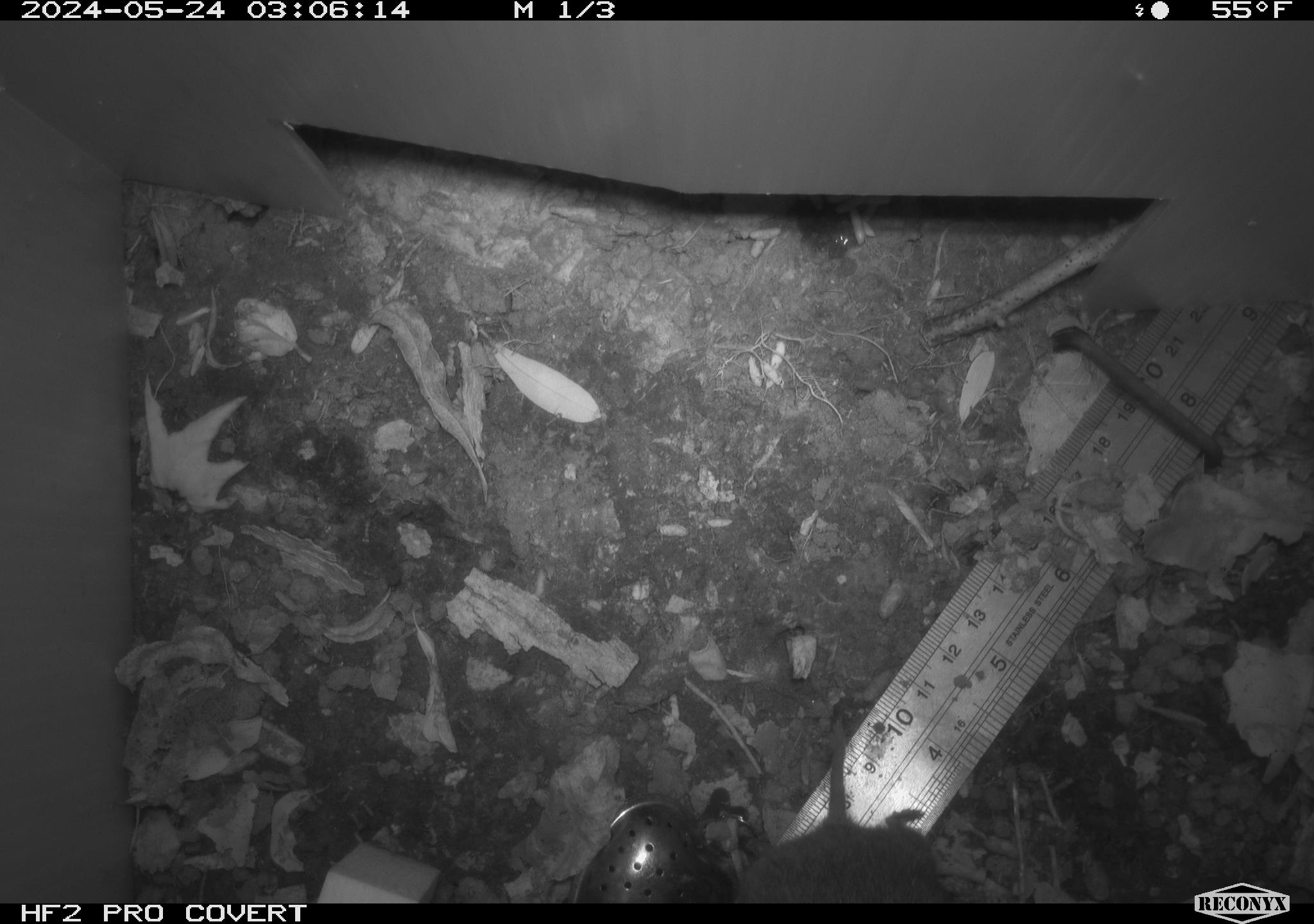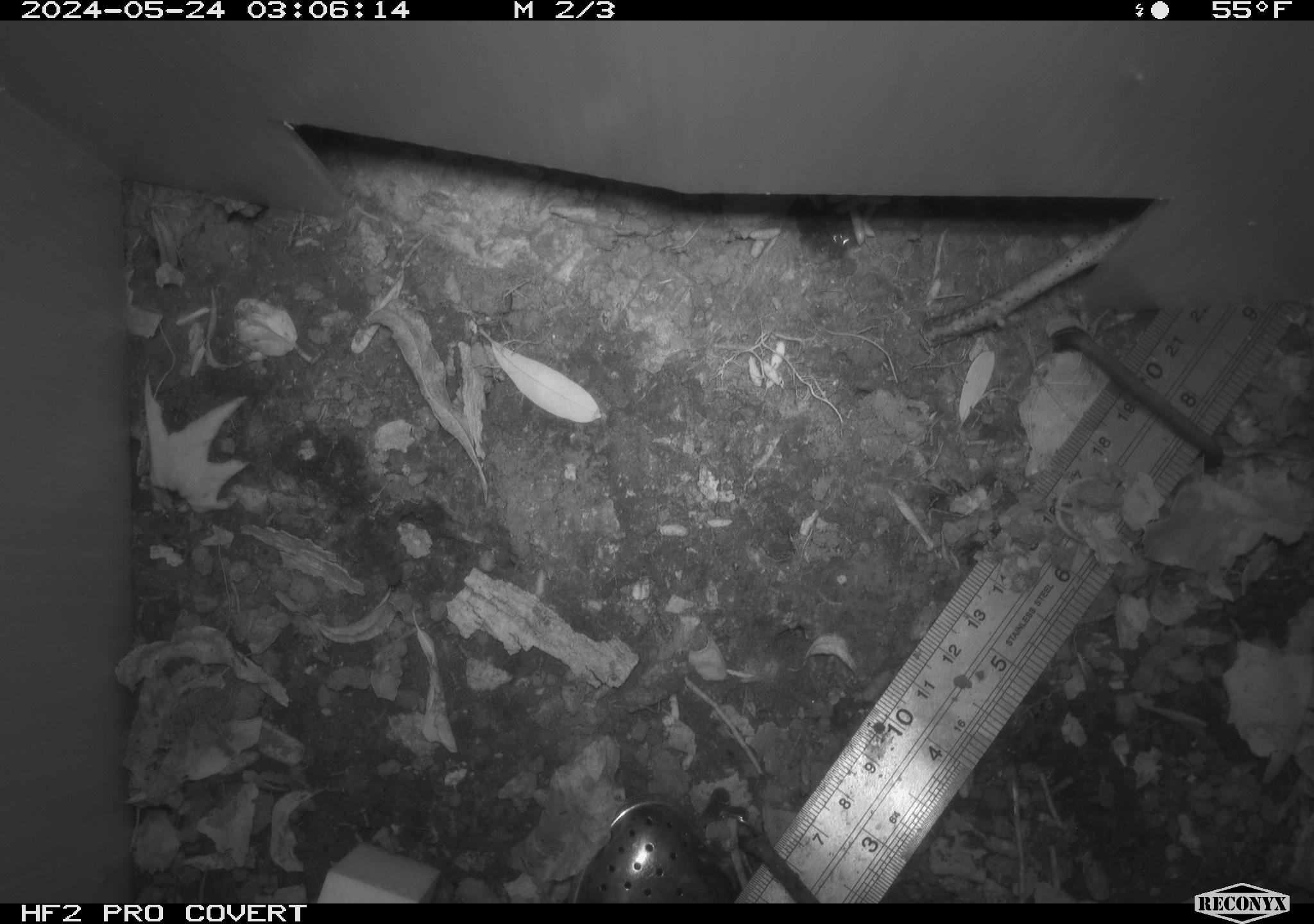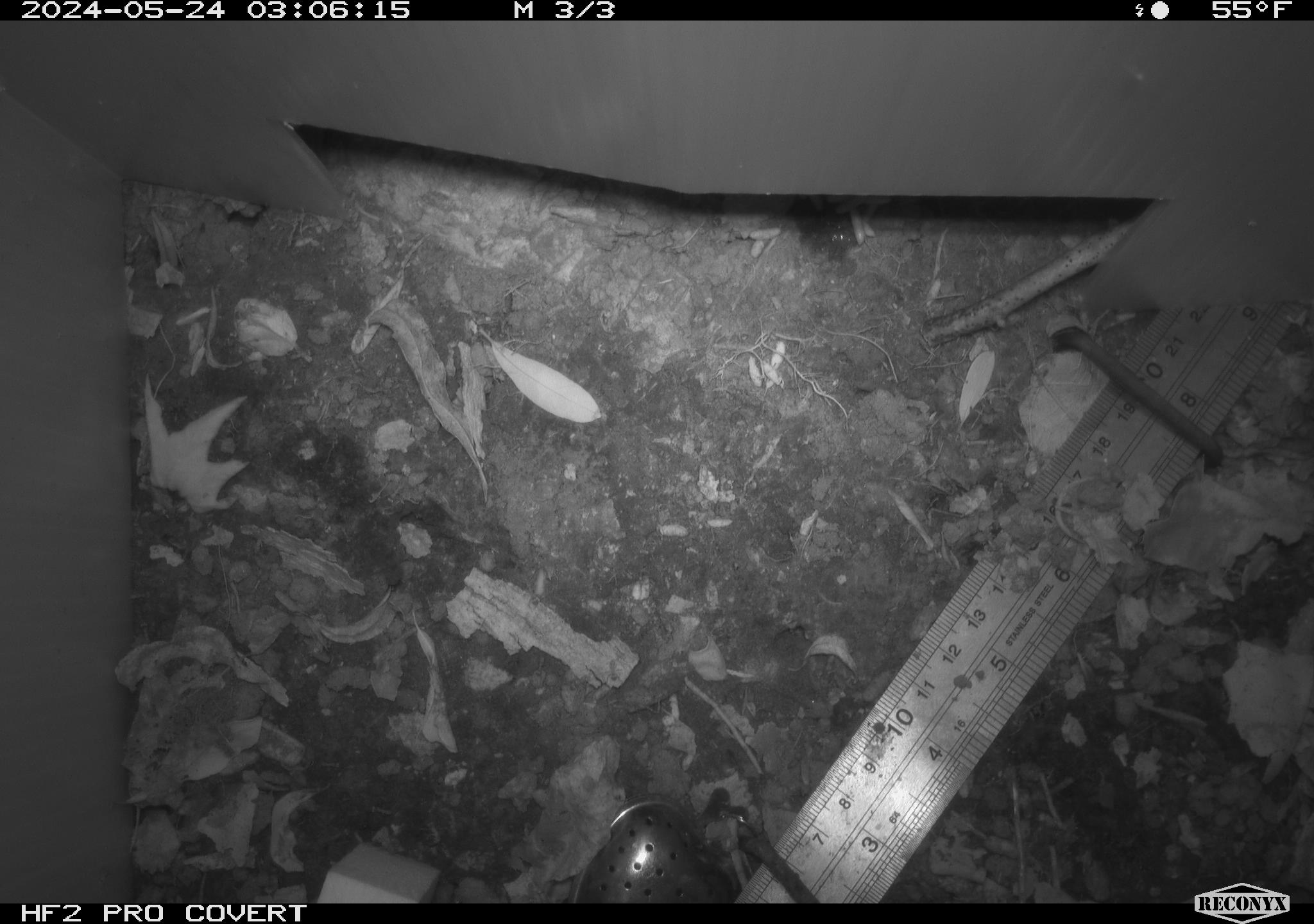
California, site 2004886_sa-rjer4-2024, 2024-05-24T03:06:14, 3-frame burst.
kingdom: Animalia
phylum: Chordata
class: Mammalia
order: Rodentia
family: Cricetidae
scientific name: Arvicolinae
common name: voles, lemmings, and muskrats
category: arvicolinae subfamily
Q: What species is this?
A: Arvicolinae subfamily (voles, lemmings, and muskrats) (Arvicolinae).